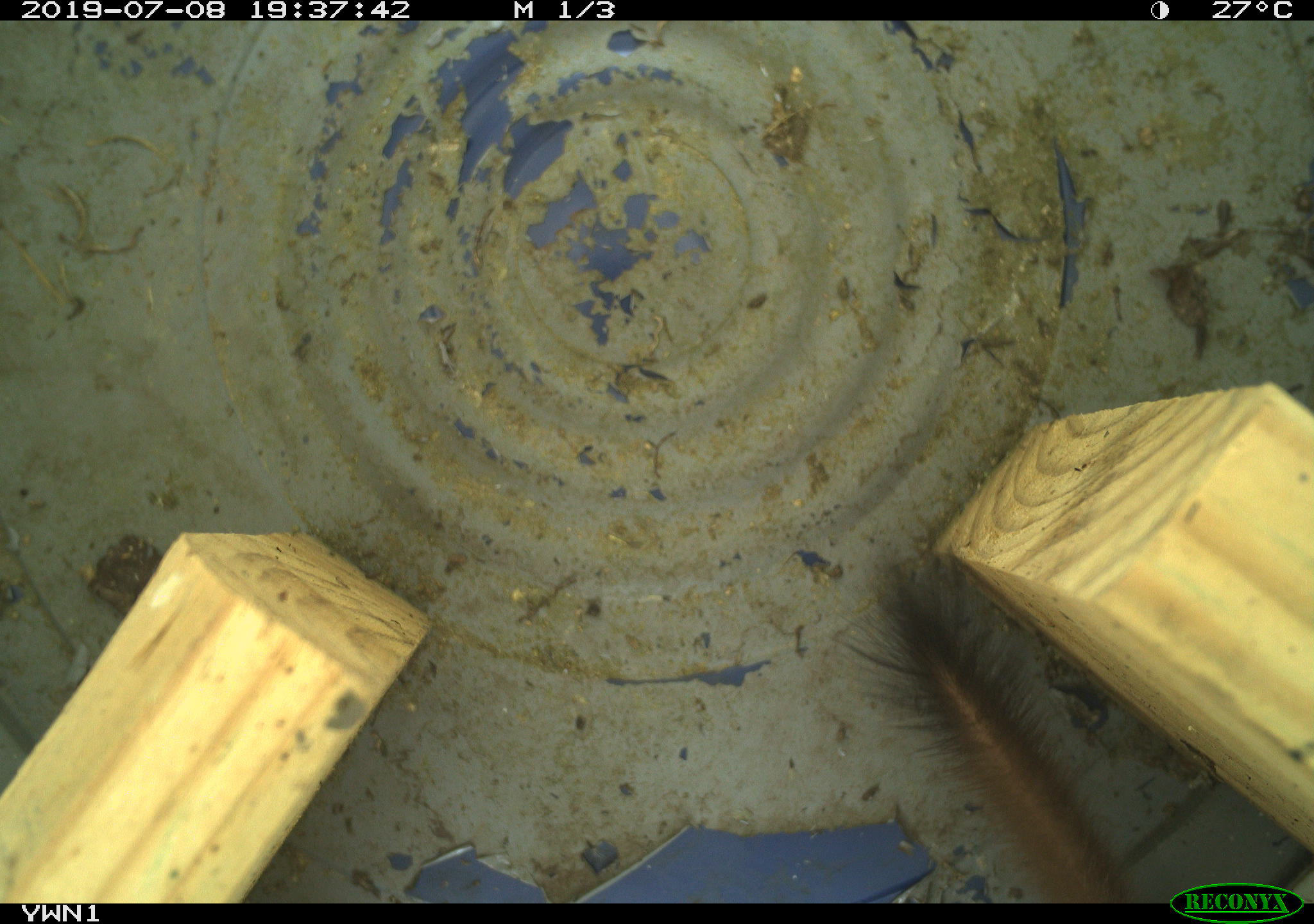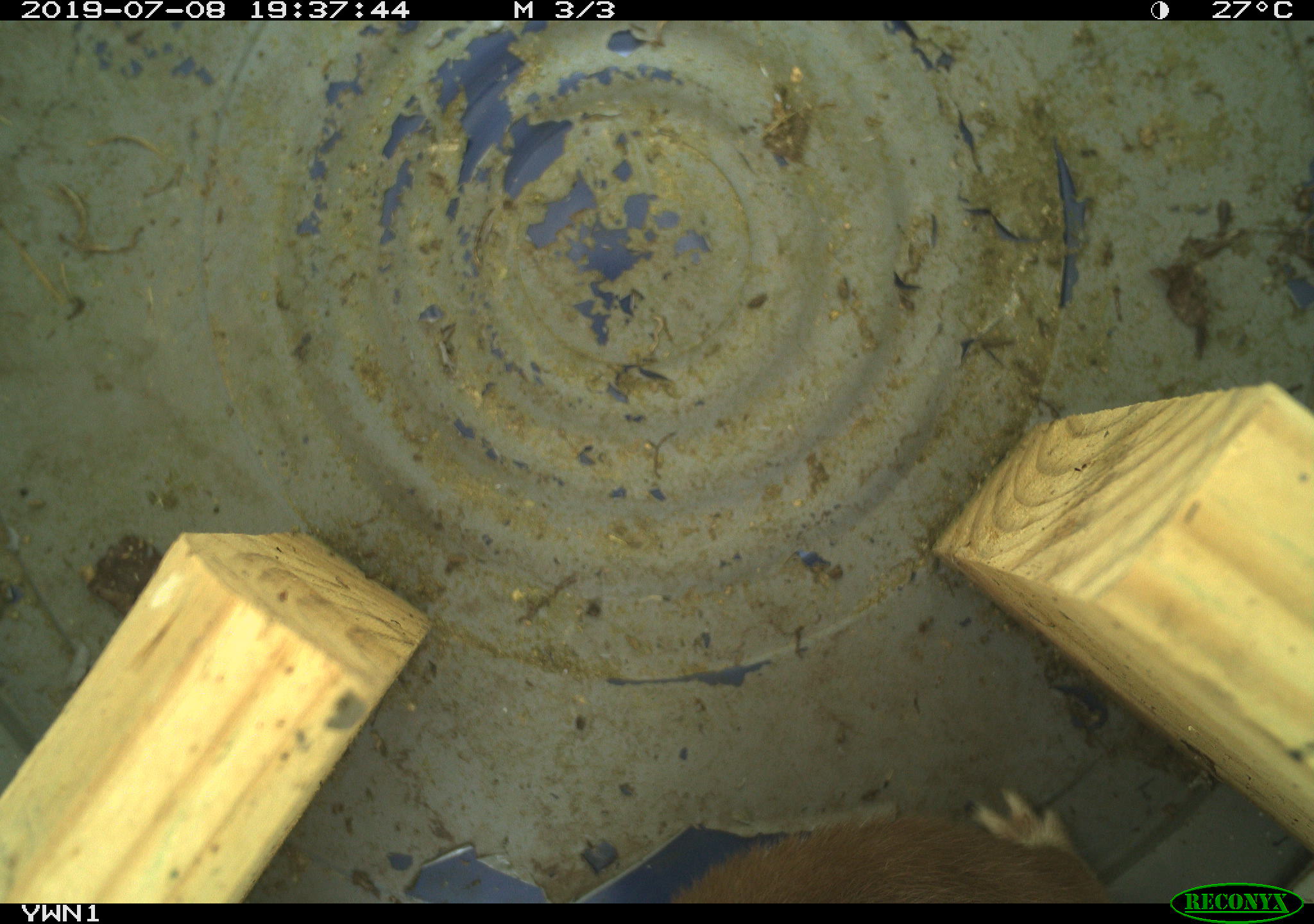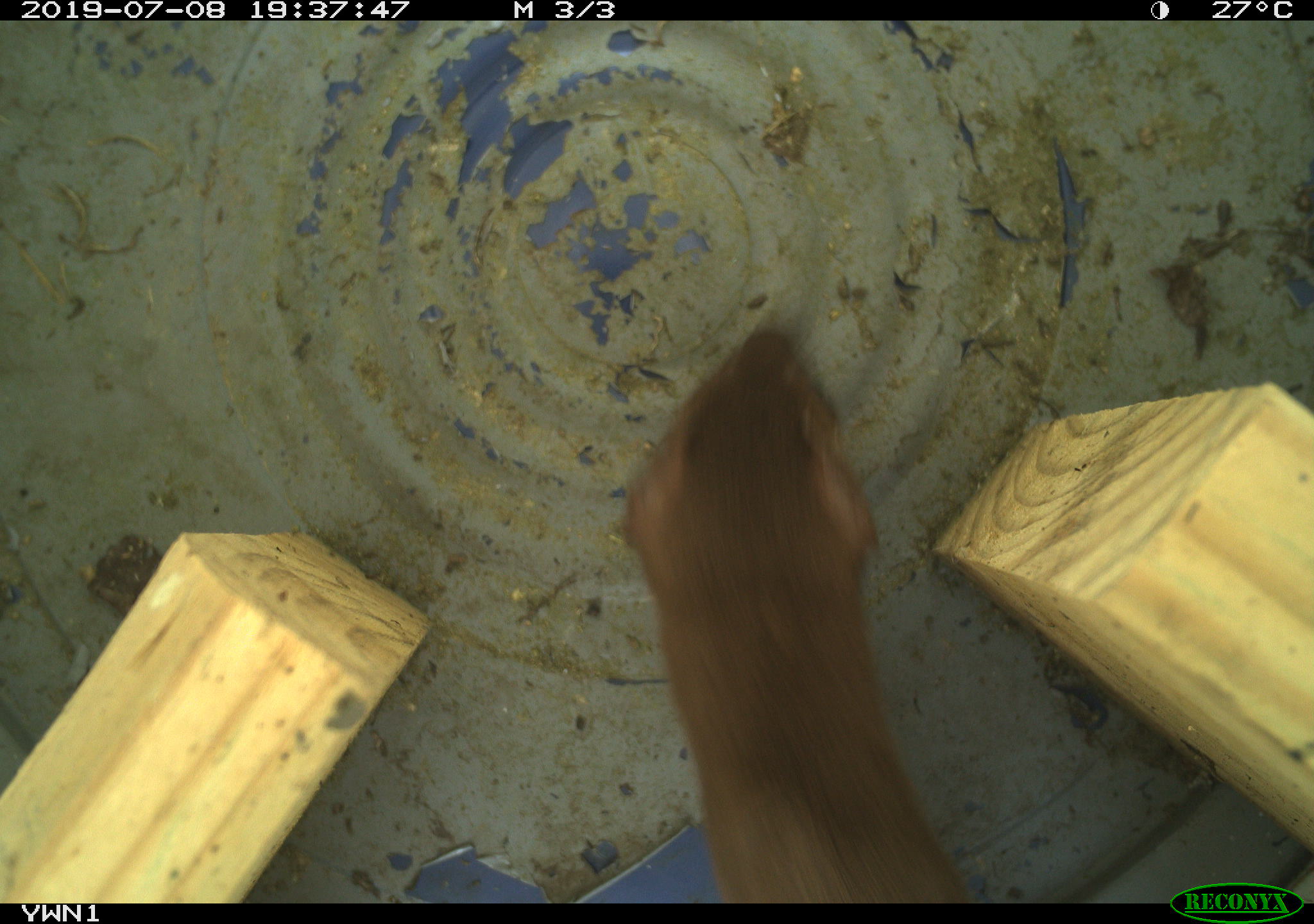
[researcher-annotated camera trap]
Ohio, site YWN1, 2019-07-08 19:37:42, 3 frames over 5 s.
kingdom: Animalia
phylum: Chordata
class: Mammalia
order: Carnivora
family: Mustelidae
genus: Neogale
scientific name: Neogale frenata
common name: long-tailed weasel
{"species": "long-tailed weasel (Neogale frenata)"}